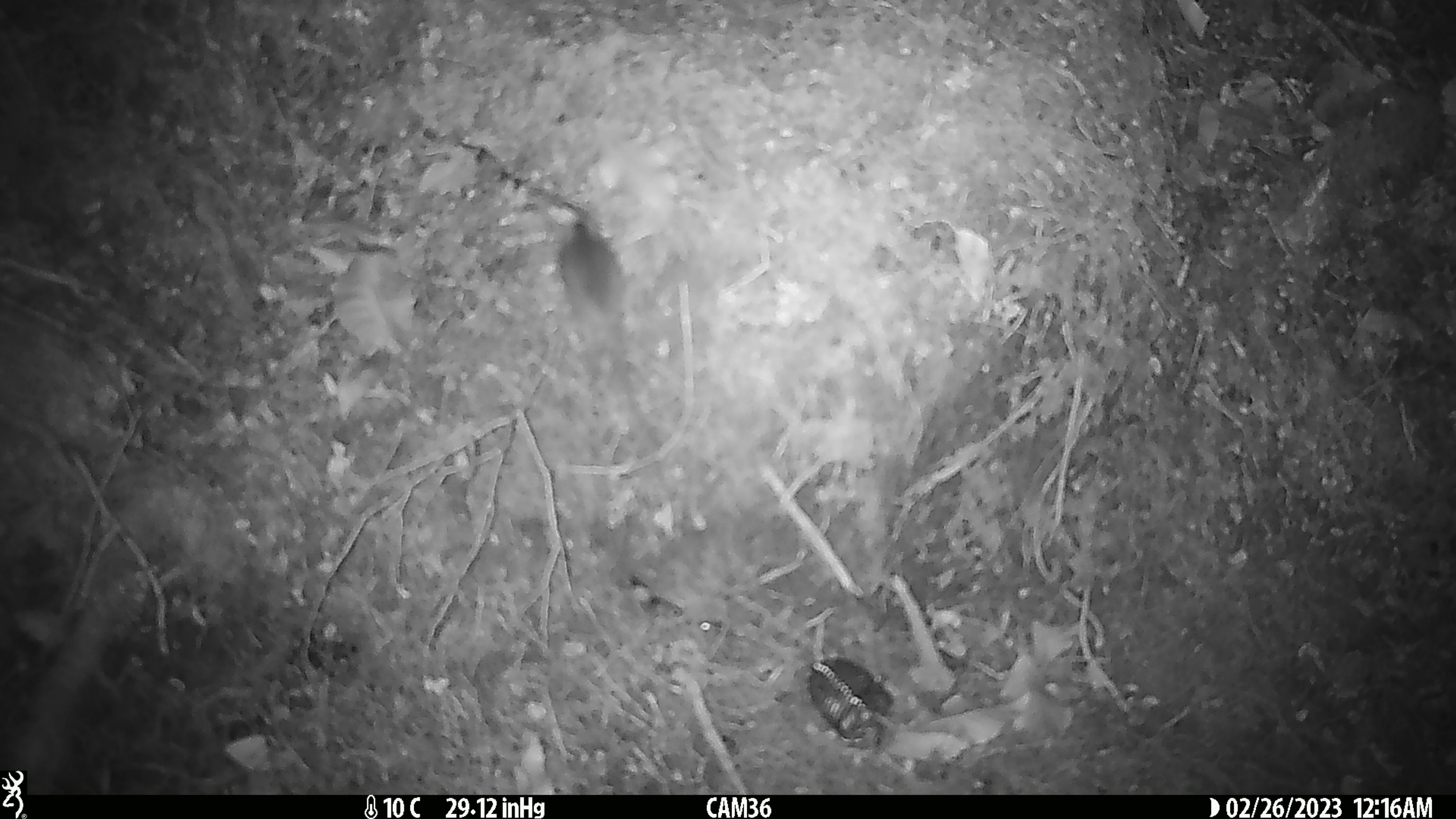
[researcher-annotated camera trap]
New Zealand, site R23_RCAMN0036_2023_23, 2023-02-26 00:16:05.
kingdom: Animalia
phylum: Chordata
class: Mammalia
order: Rodentia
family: Muridae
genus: Mus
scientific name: Mus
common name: mouse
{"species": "mouse (Mus)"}